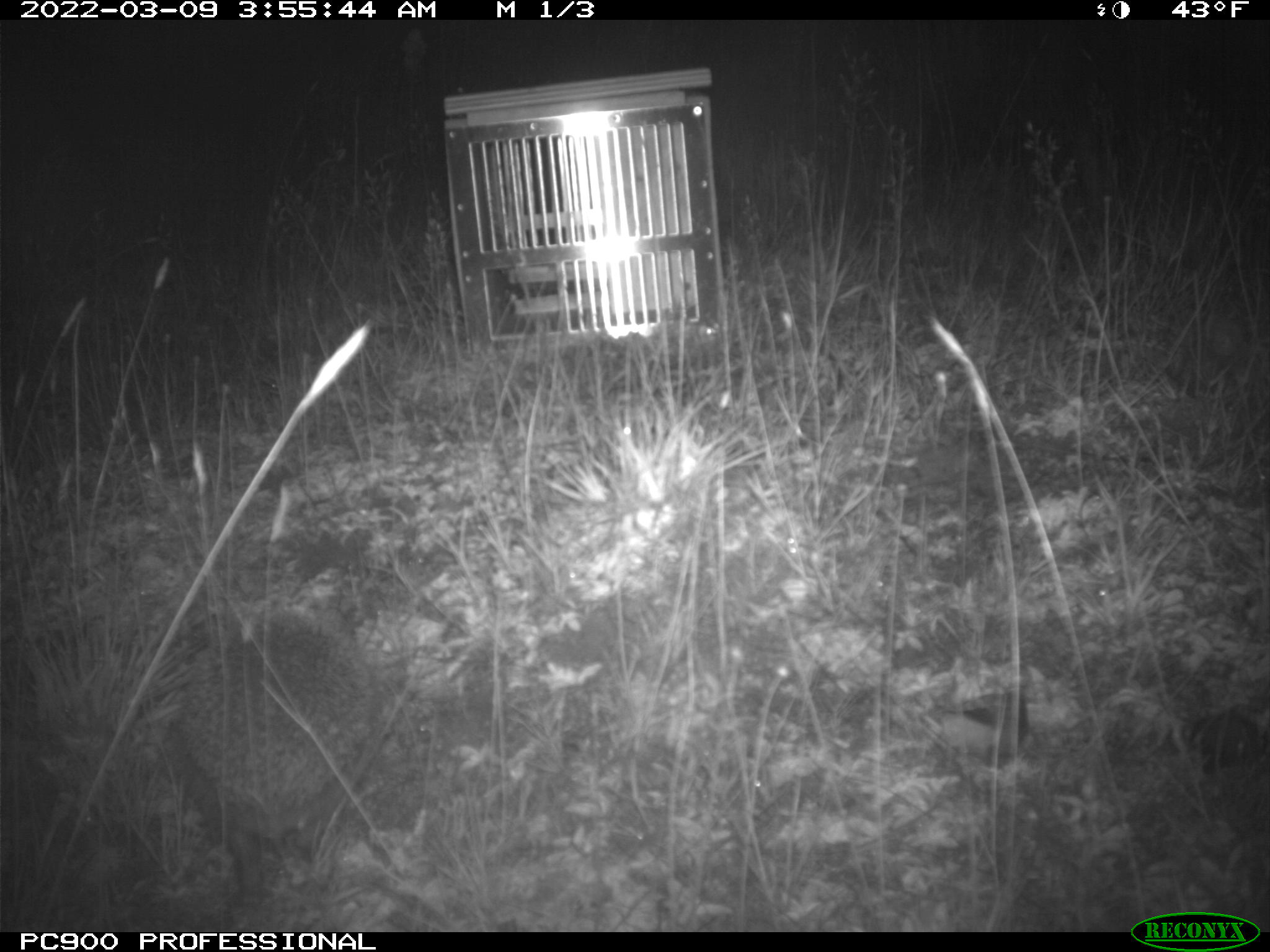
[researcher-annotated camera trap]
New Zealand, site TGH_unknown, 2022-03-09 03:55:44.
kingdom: Animalia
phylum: Chordata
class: Mammalia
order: Eulipotyphla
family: Erinaceidae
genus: Erinaceus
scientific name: Erinaceus europaeus europaeus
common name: european hedgehog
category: hedgehog